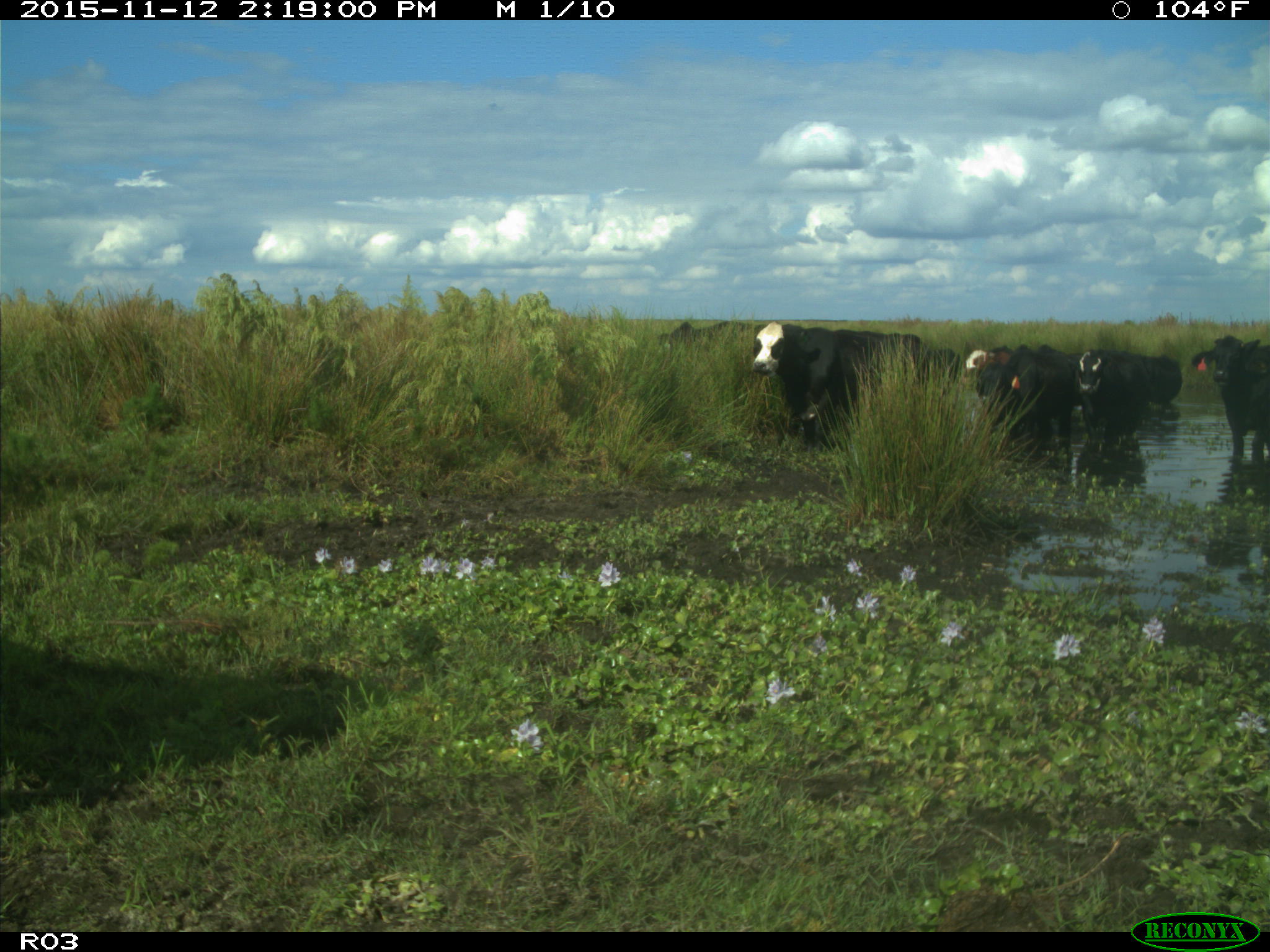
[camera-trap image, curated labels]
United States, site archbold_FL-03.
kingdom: Animalia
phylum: Chordata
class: Mammalia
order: Artiodactyla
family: Bovidae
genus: Bos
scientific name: Bos taurus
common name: domestic cow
Bos taurus (domestic cow).